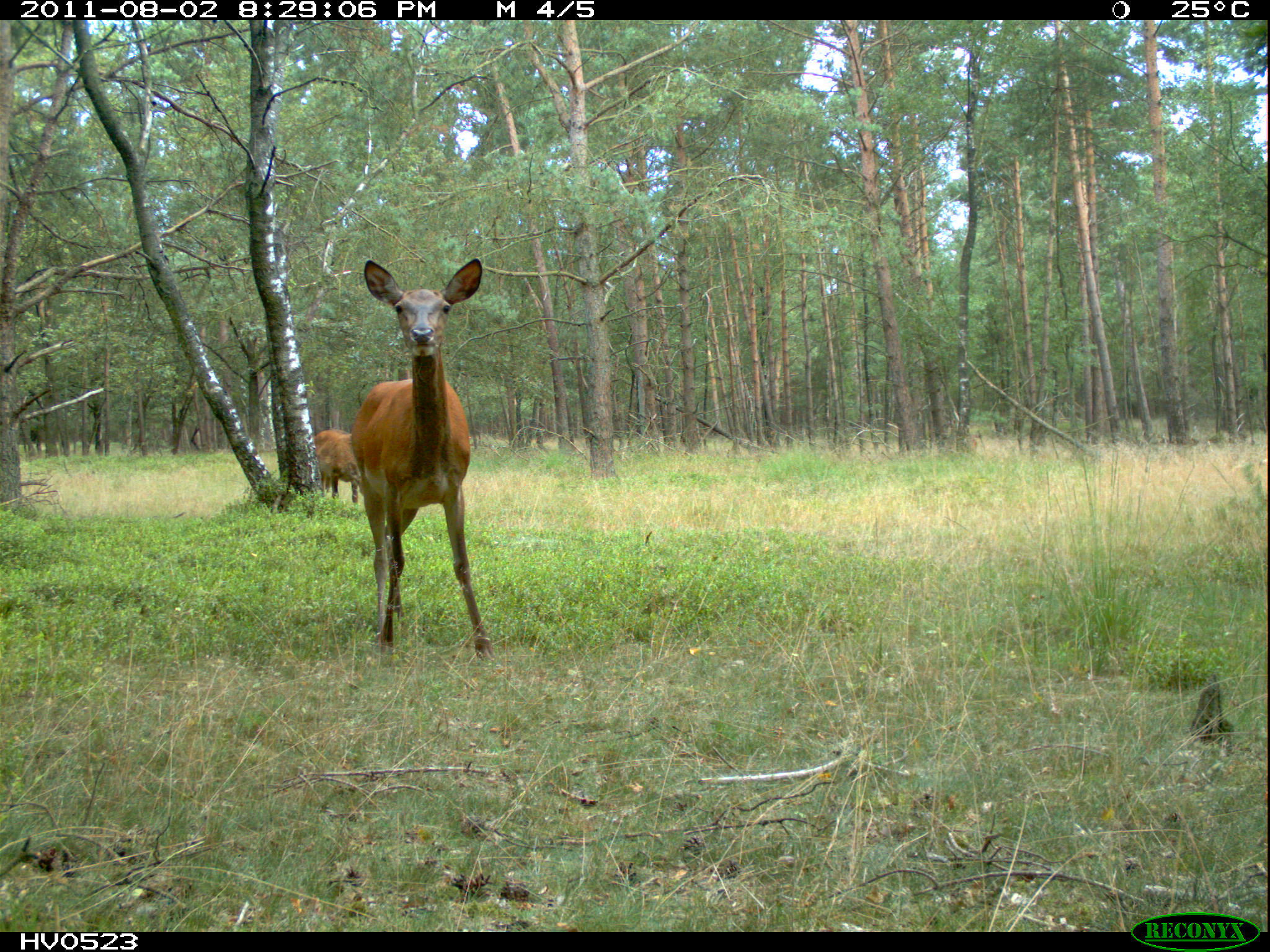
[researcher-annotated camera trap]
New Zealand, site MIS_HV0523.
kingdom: Animalia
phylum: Chordata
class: Mammalia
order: Artiodactyla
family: Cervidae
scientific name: Cervidae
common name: deer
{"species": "deer (Cervidae)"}